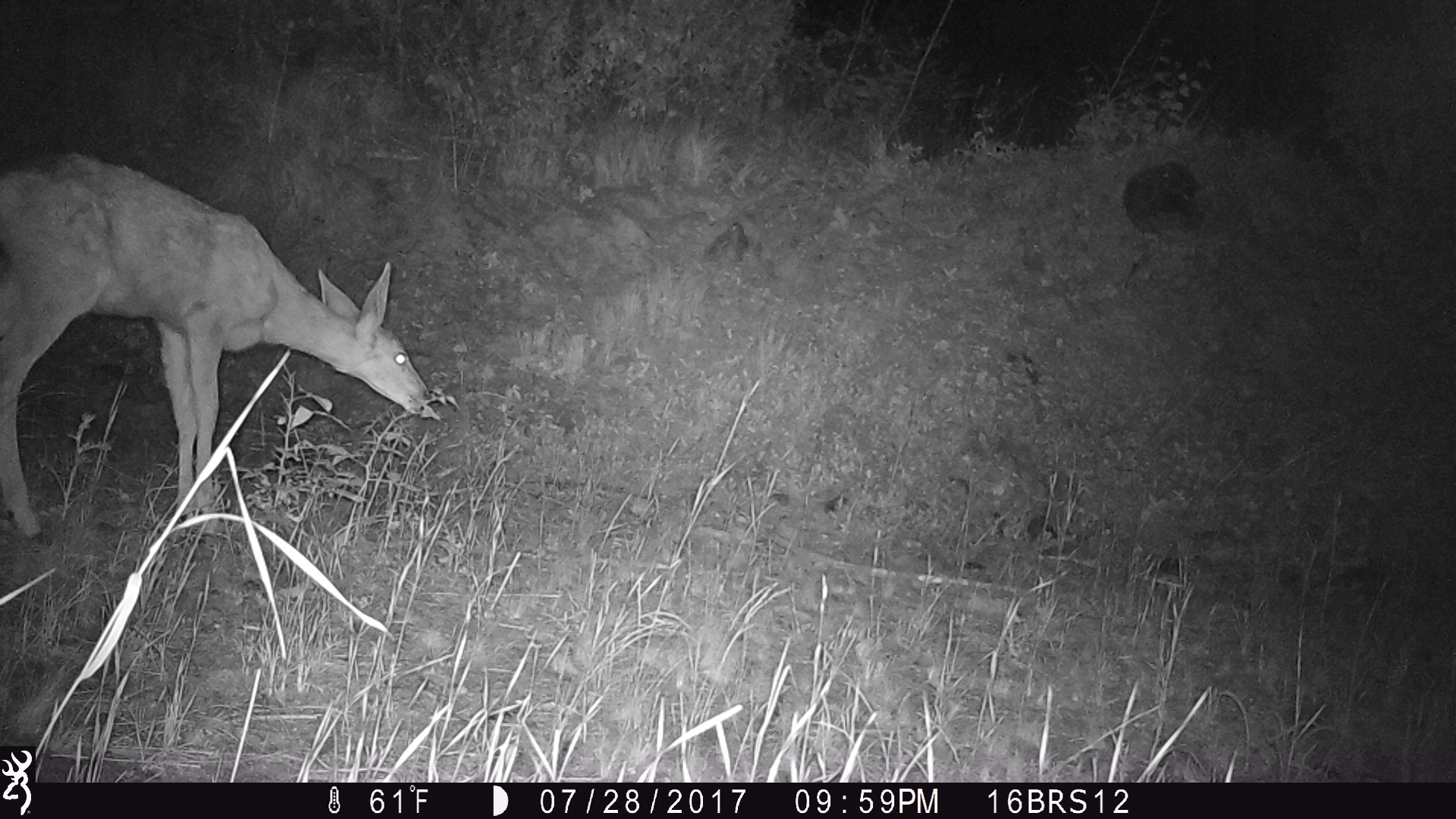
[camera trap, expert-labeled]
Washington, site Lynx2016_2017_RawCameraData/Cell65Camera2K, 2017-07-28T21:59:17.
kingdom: Animalia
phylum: Chordata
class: Mammalia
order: Artiodactyla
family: Cervidae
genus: Odocoileus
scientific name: Odocoileus hemionus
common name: mule deer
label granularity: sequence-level